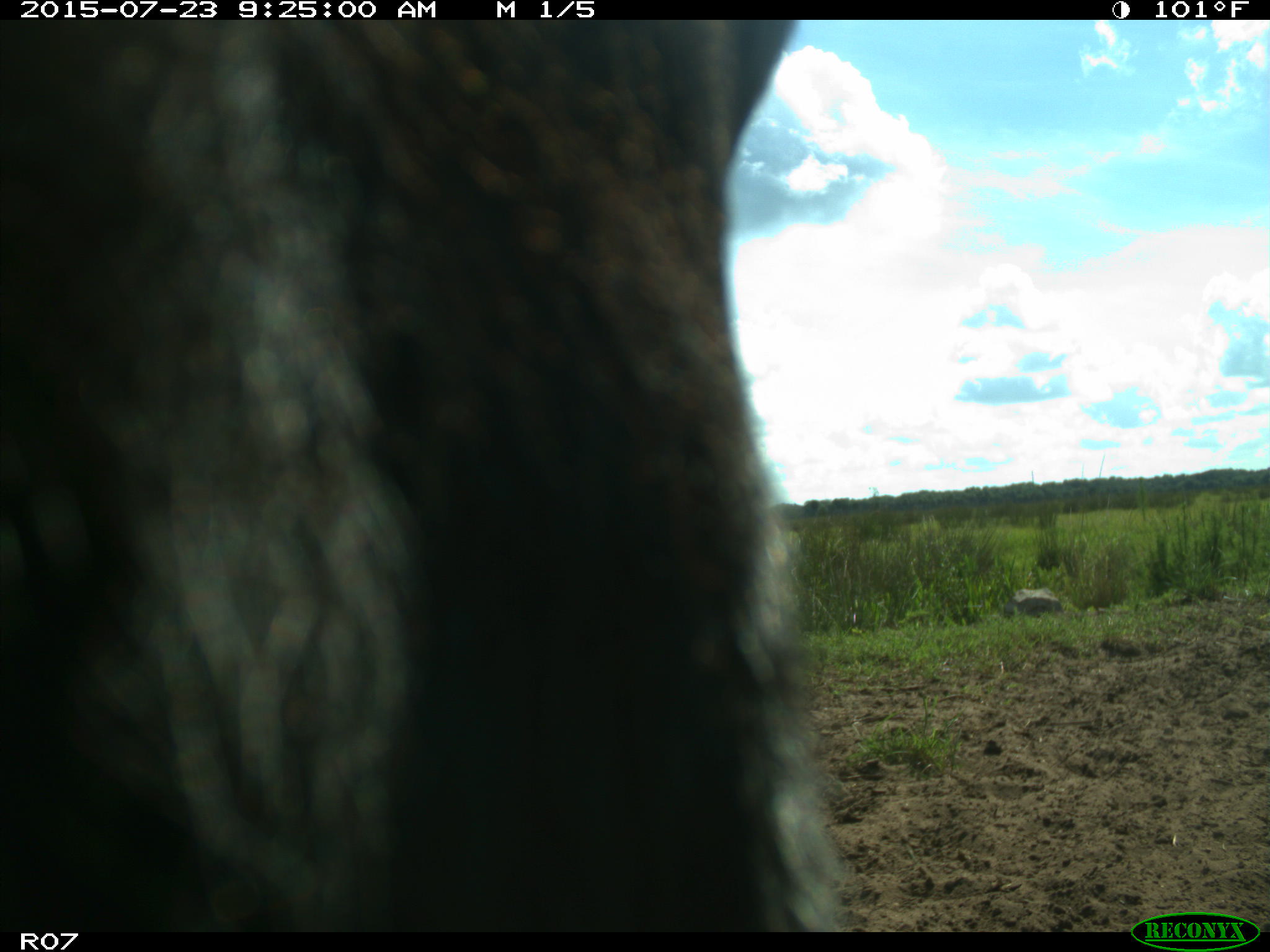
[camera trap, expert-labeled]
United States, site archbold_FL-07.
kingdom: Animalia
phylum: Chordata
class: Mammalia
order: Artiodactyla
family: Bovidae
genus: Bos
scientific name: Bos taurus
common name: domestic cow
Bos taurus (domestic cow).